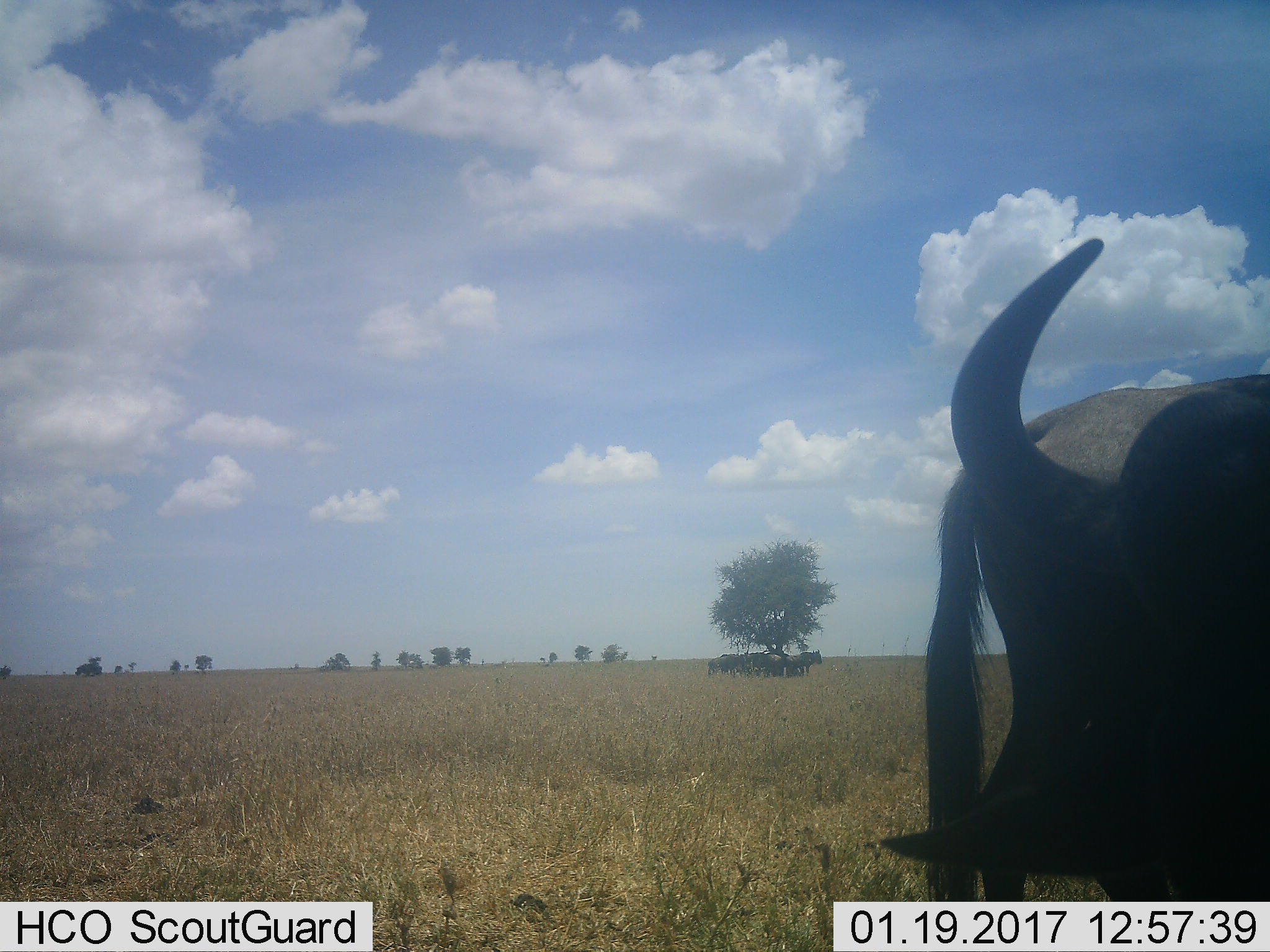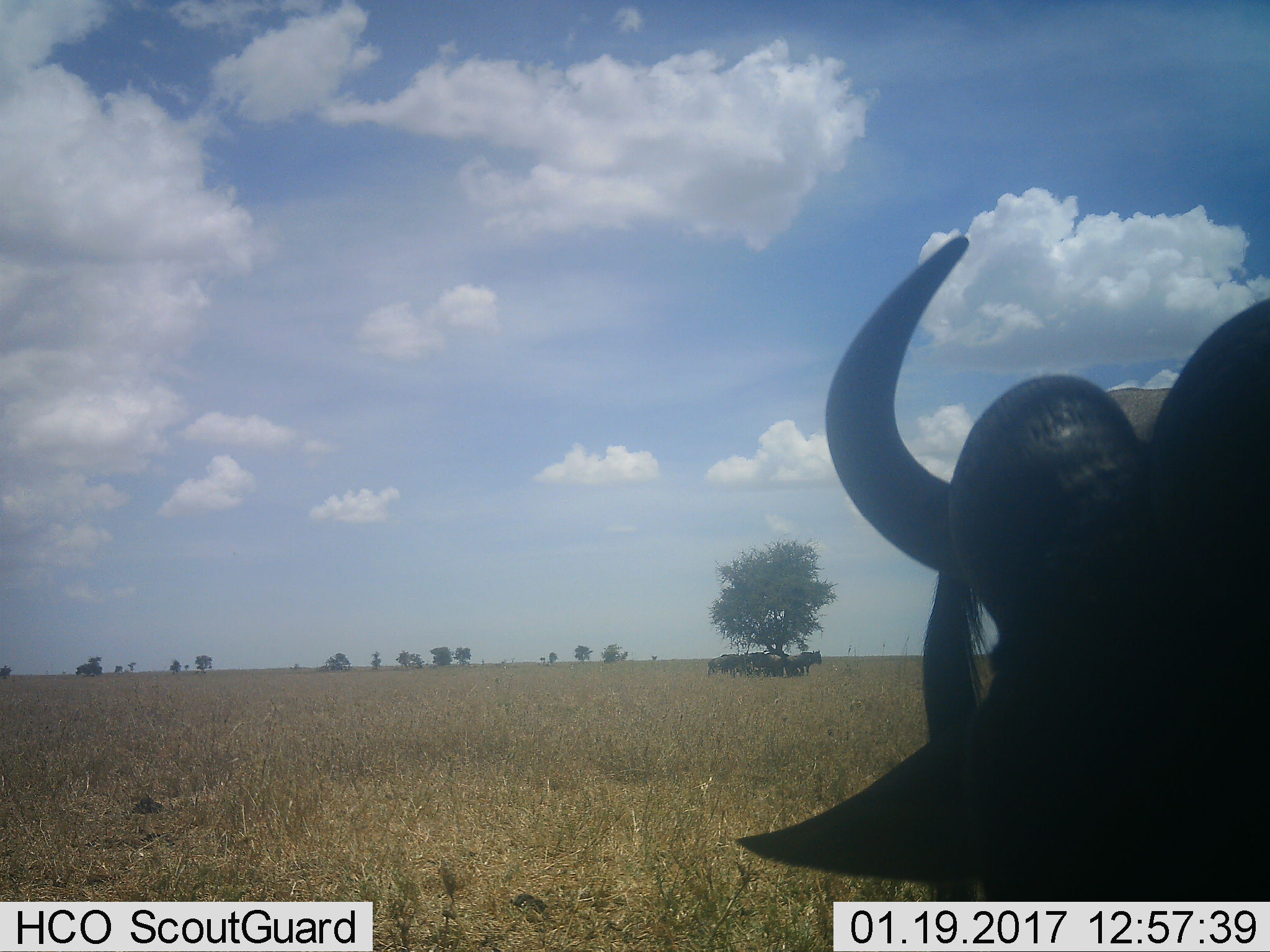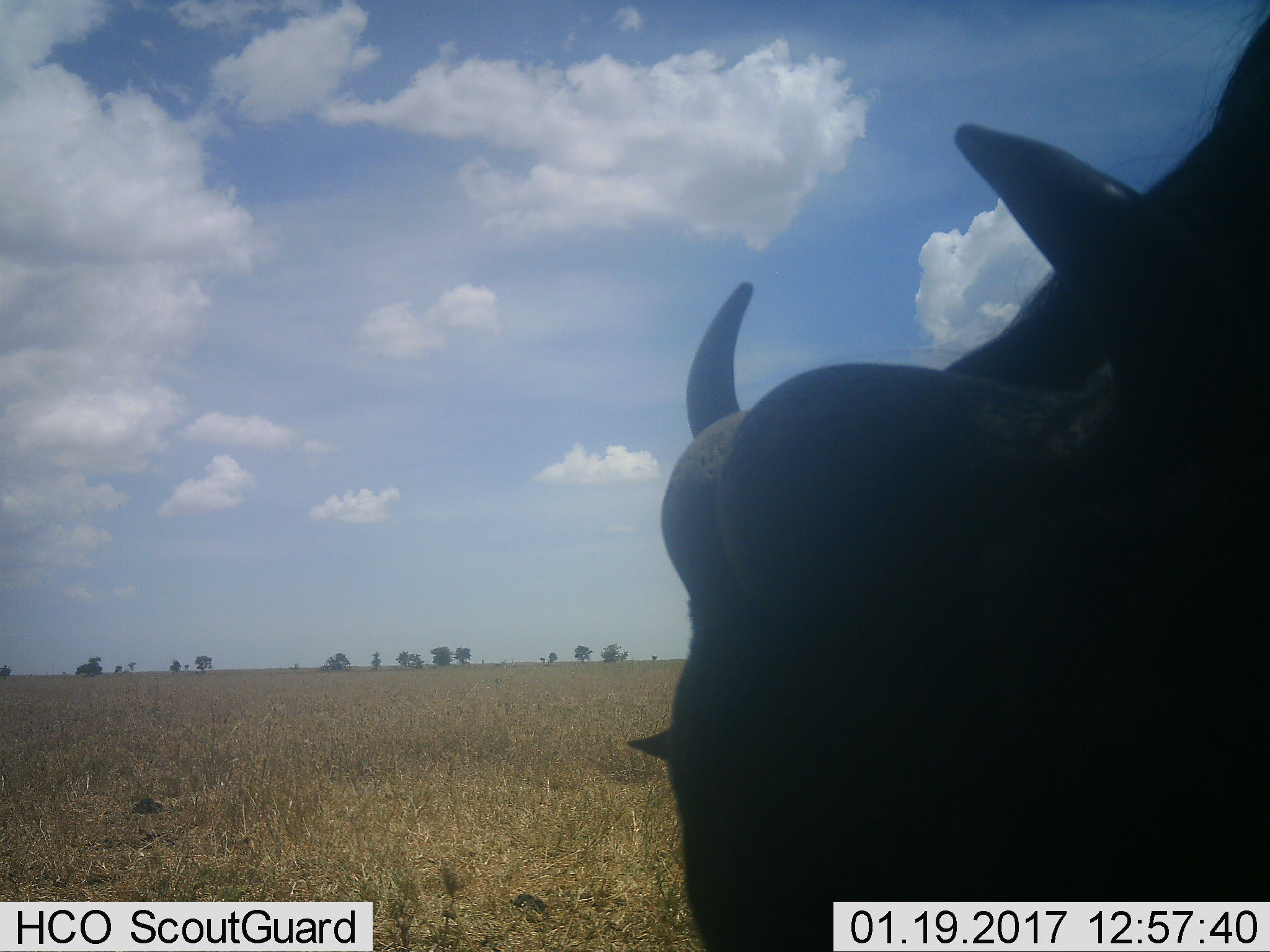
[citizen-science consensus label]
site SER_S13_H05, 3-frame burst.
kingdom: Animalia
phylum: Chordata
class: Mammalia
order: Artiodactyla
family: Bovidae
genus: Connochaetes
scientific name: Connochaetes taurinus taurinus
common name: blue wildebeest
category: wildebeestblue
Wildebeestblue (blue wildebeest) (Connochaetes taurinus taurinus), count 6. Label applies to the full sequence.